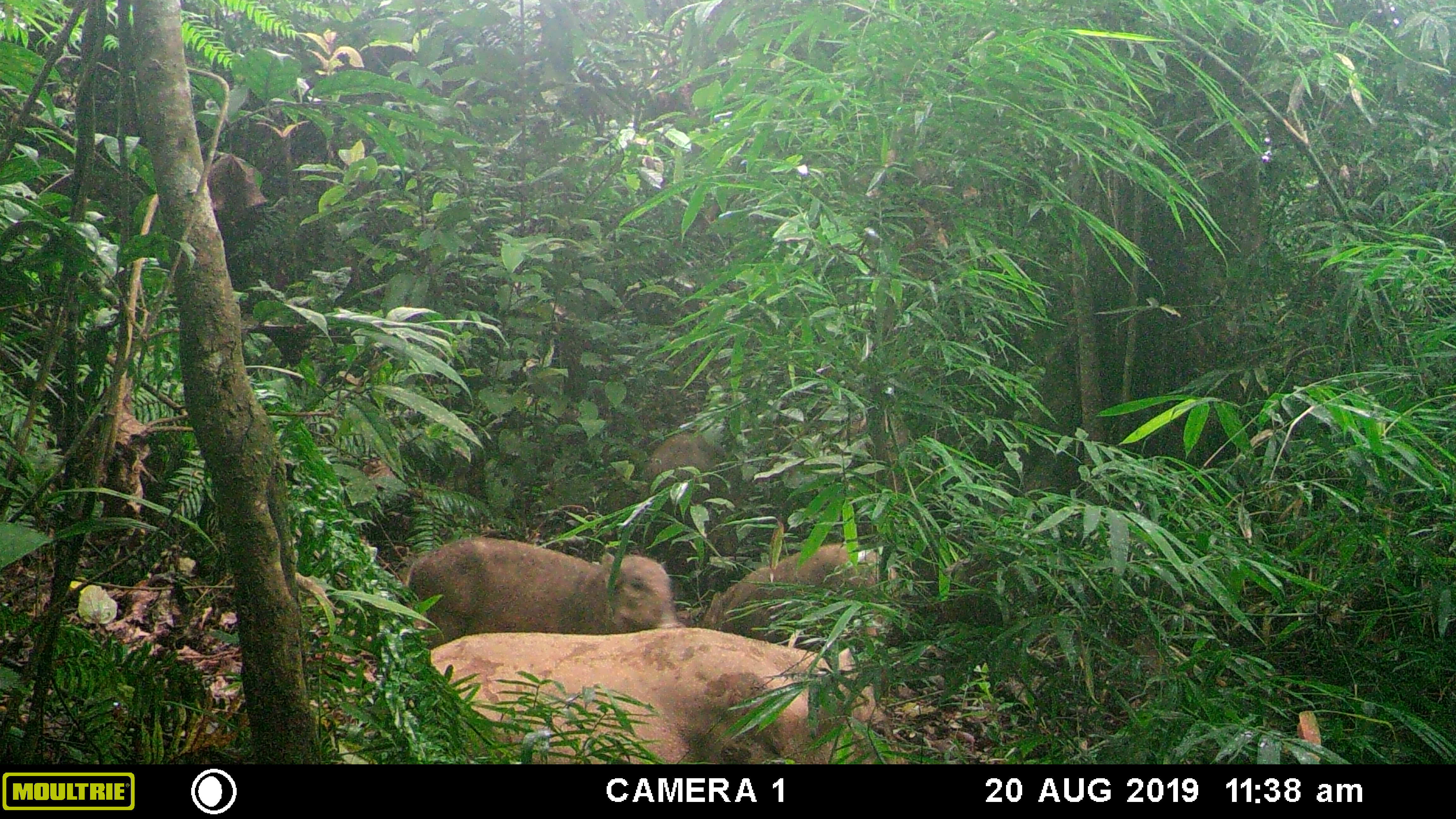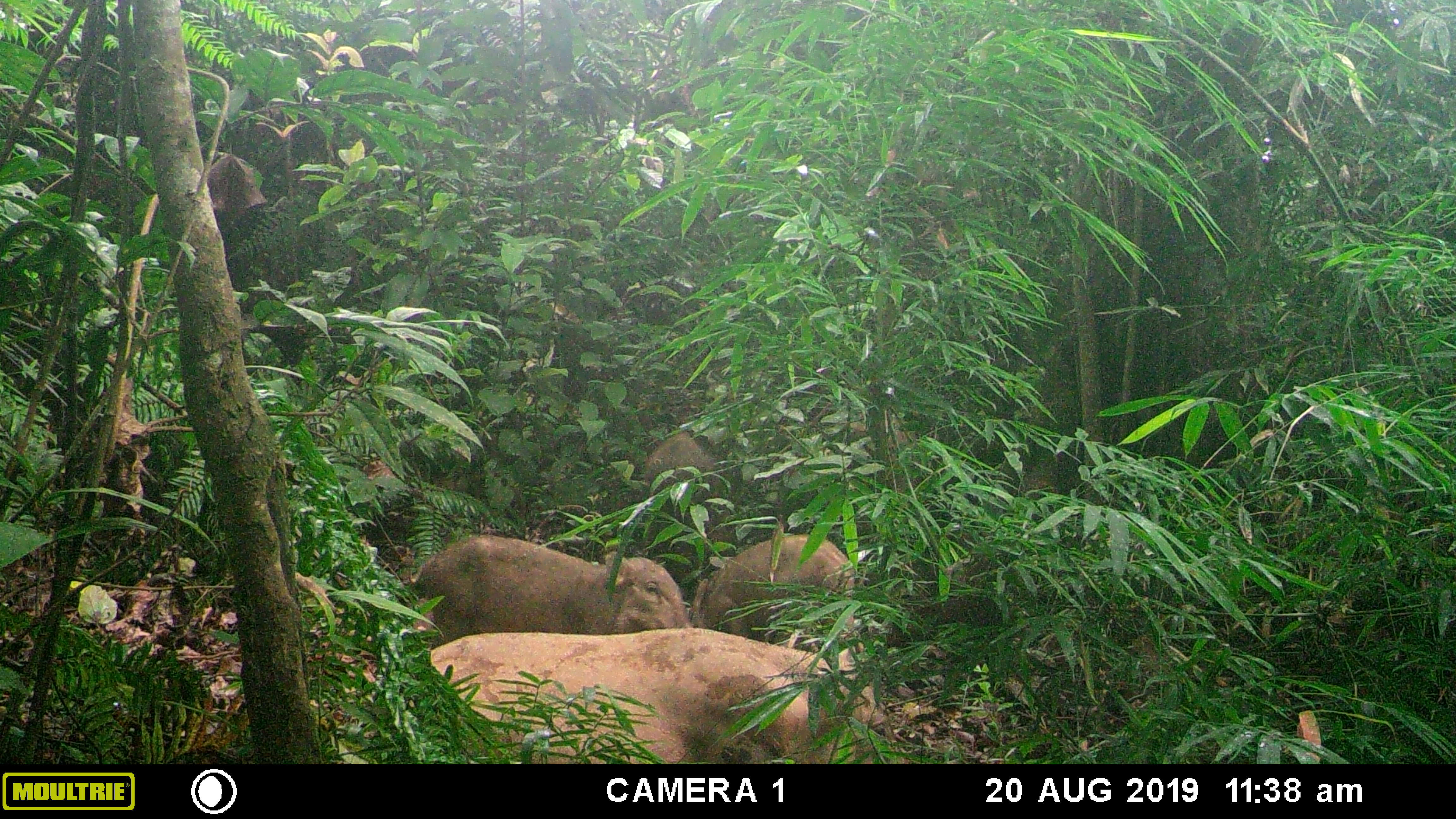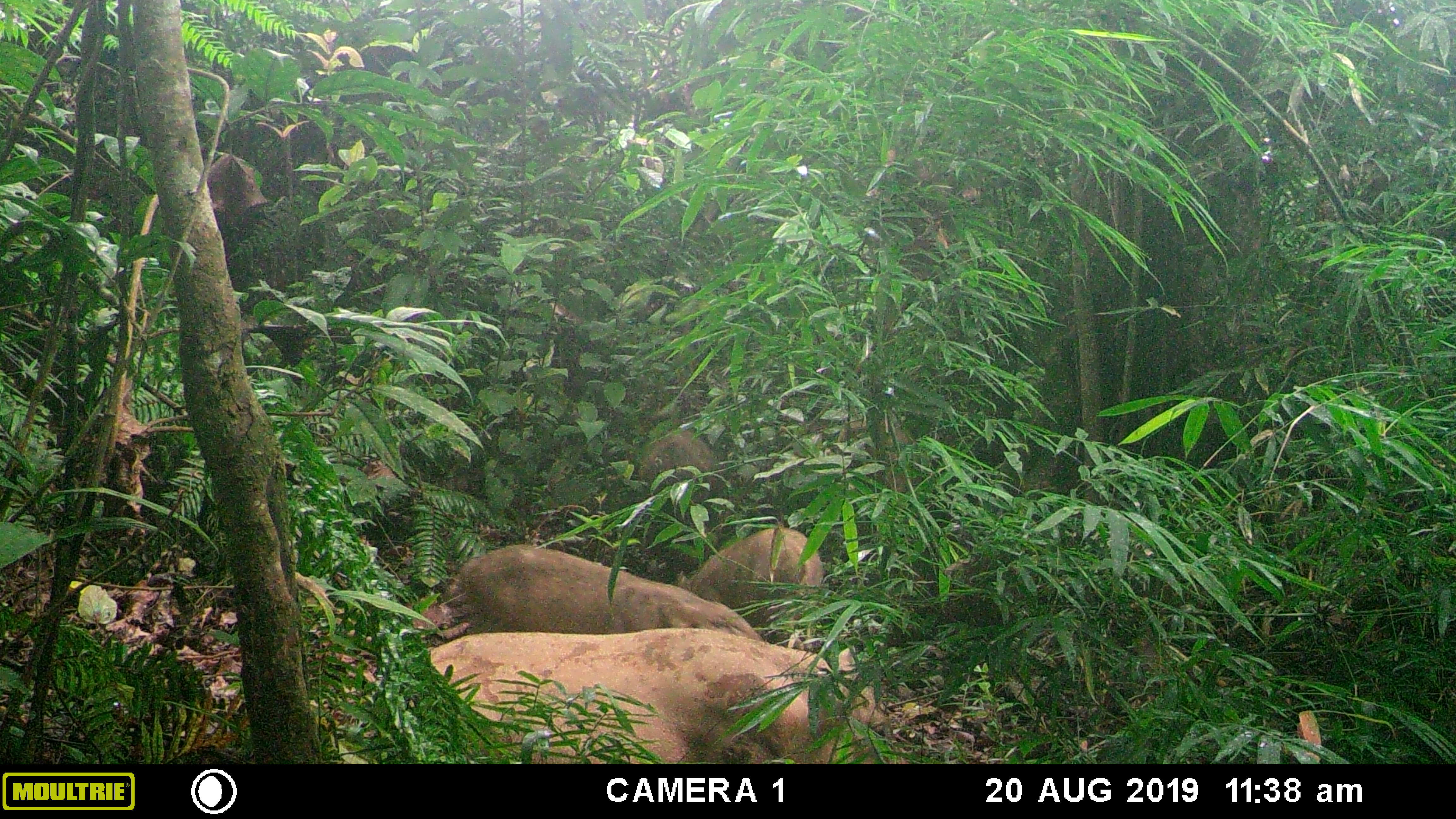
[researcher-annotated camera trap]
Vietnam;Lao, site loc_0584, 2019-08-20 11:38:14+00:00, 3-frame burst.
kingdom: Animalia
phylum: Chordata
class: Mammalia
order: Artiodactyla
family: Suidae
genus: Sus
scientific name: Sus scrofa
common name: eurasian wild pig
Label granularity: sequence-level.